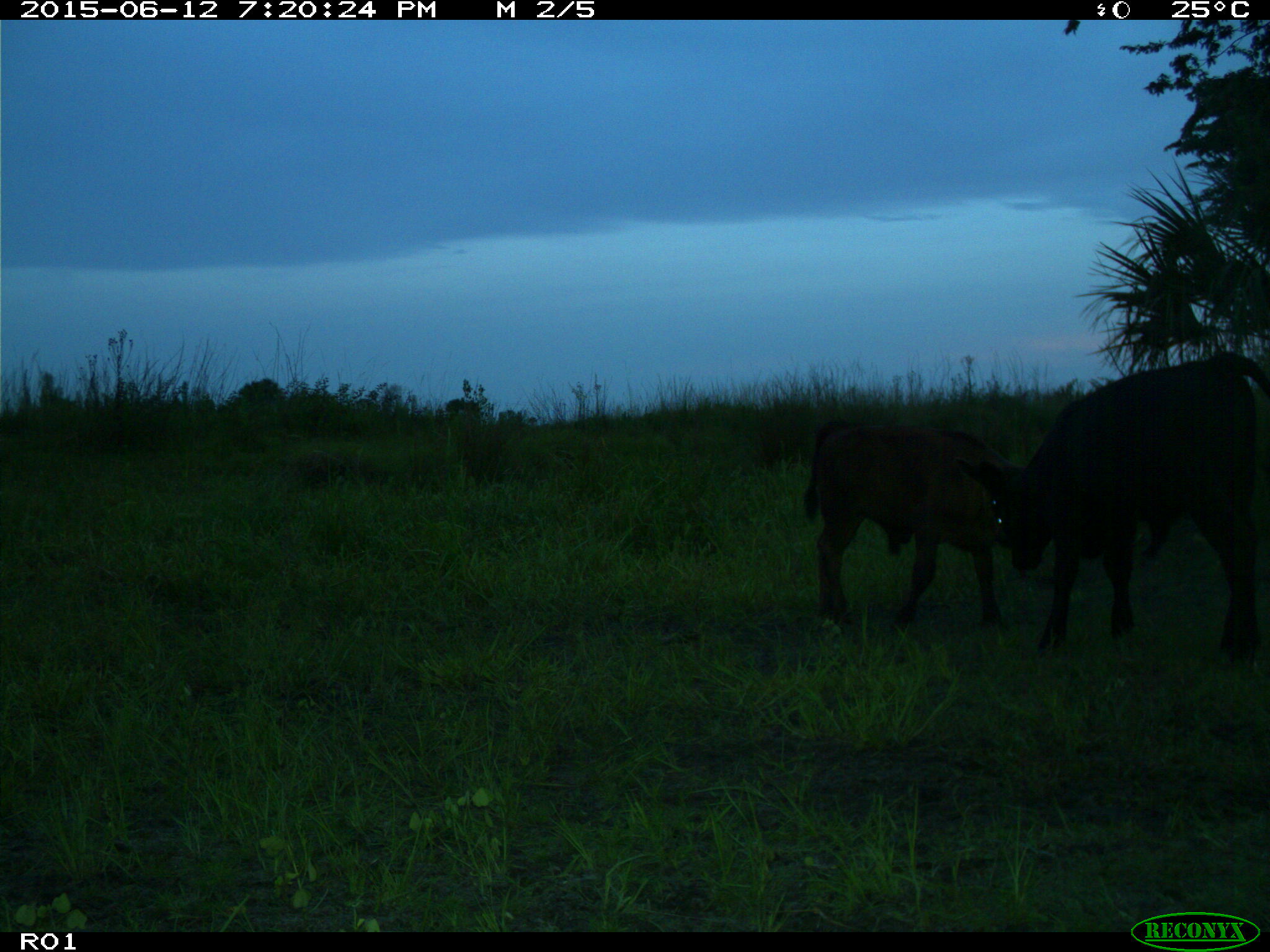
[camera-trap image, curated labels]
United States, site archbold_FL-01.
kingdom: Animalia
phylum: Chordata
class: Mammalia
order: Artiodactyla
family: Bovidae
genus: Bos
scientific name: Bos taurus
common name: domestic cow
Bos taurus (domestic cow).